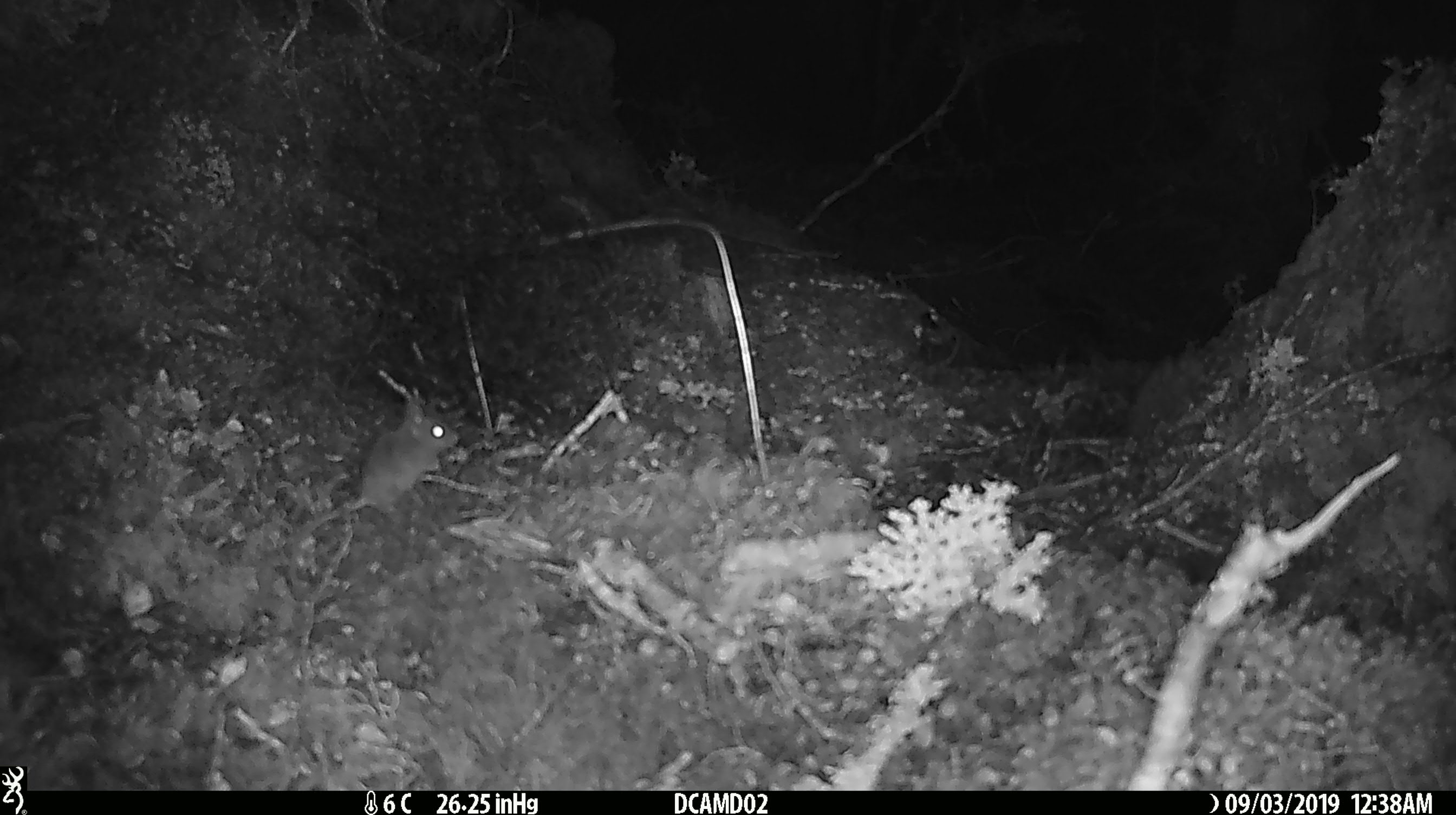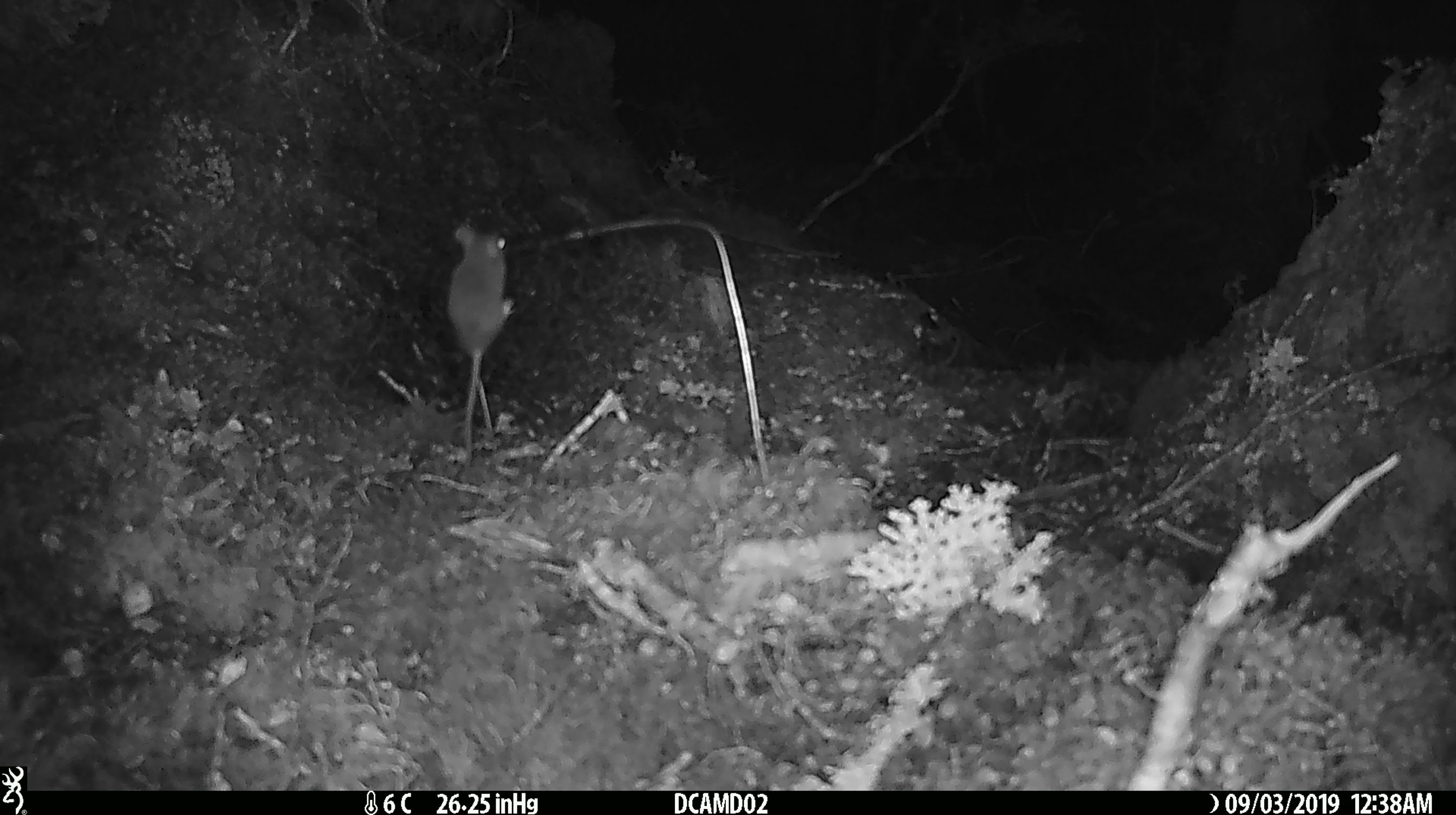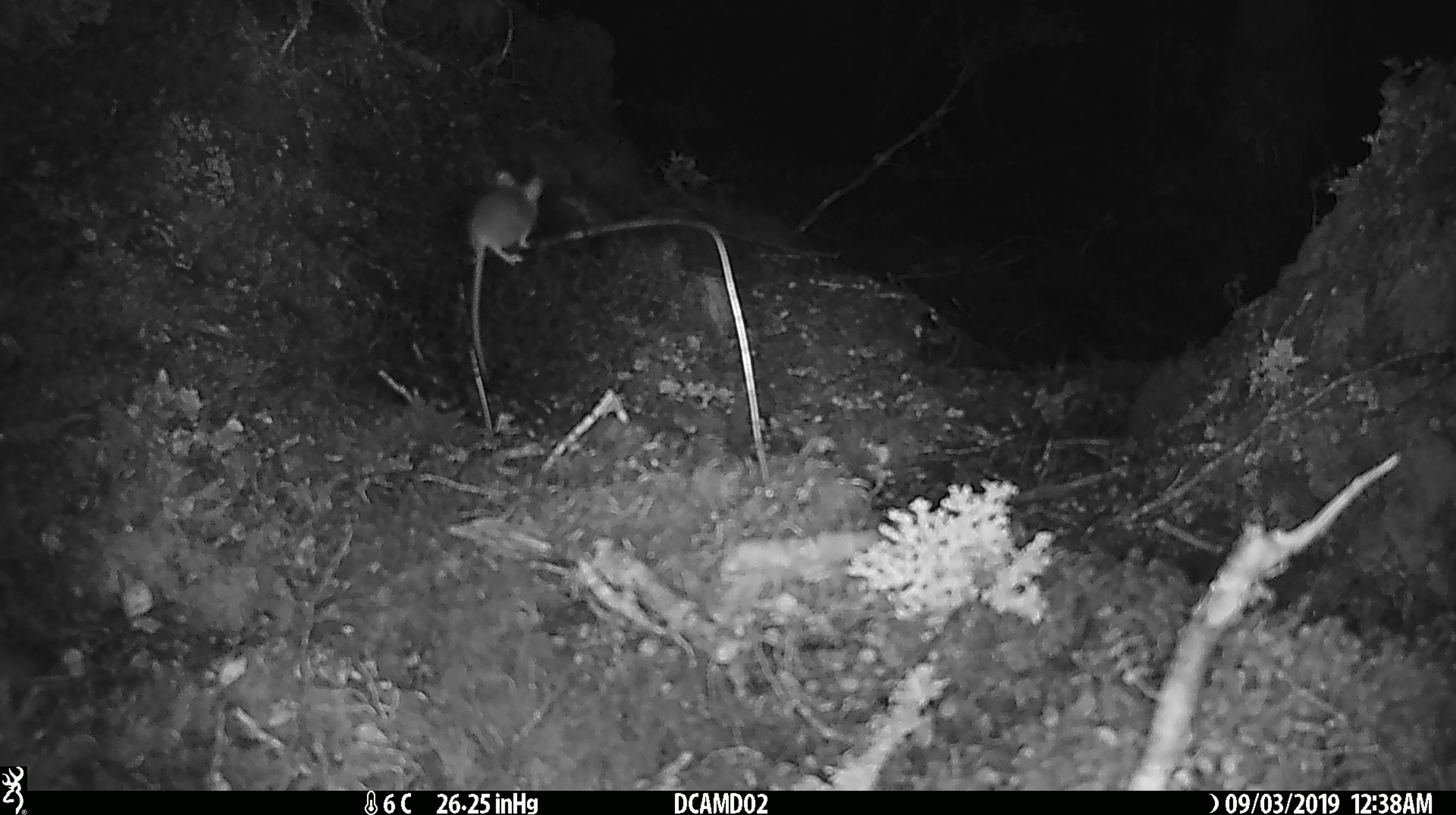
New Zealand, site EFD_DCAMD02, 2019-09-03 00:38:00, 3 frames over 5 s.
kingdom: Animalia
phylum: Chordata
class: Mammalia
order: Rodentia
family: Muridae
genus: Mus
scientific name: Mus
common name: mouse